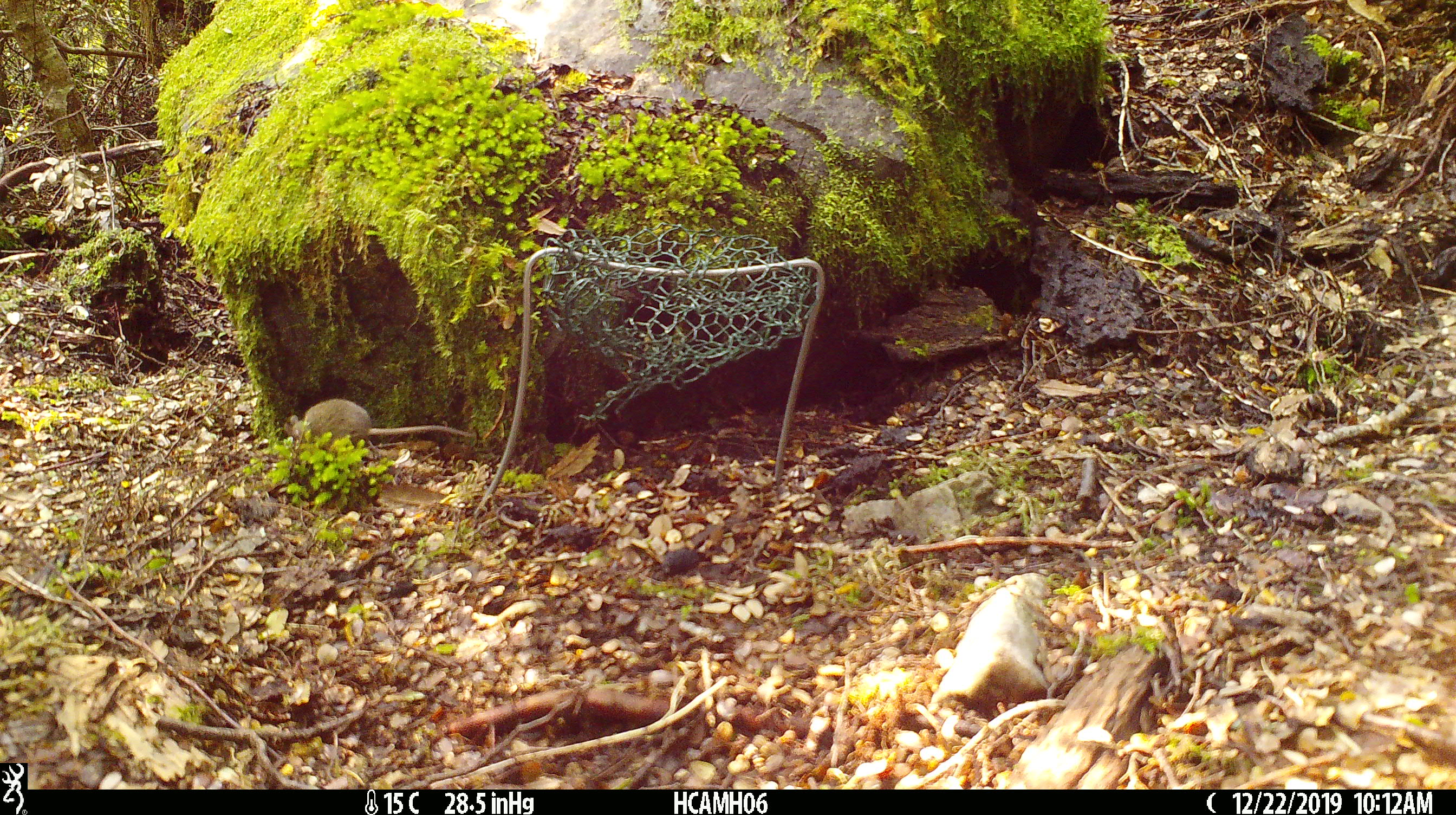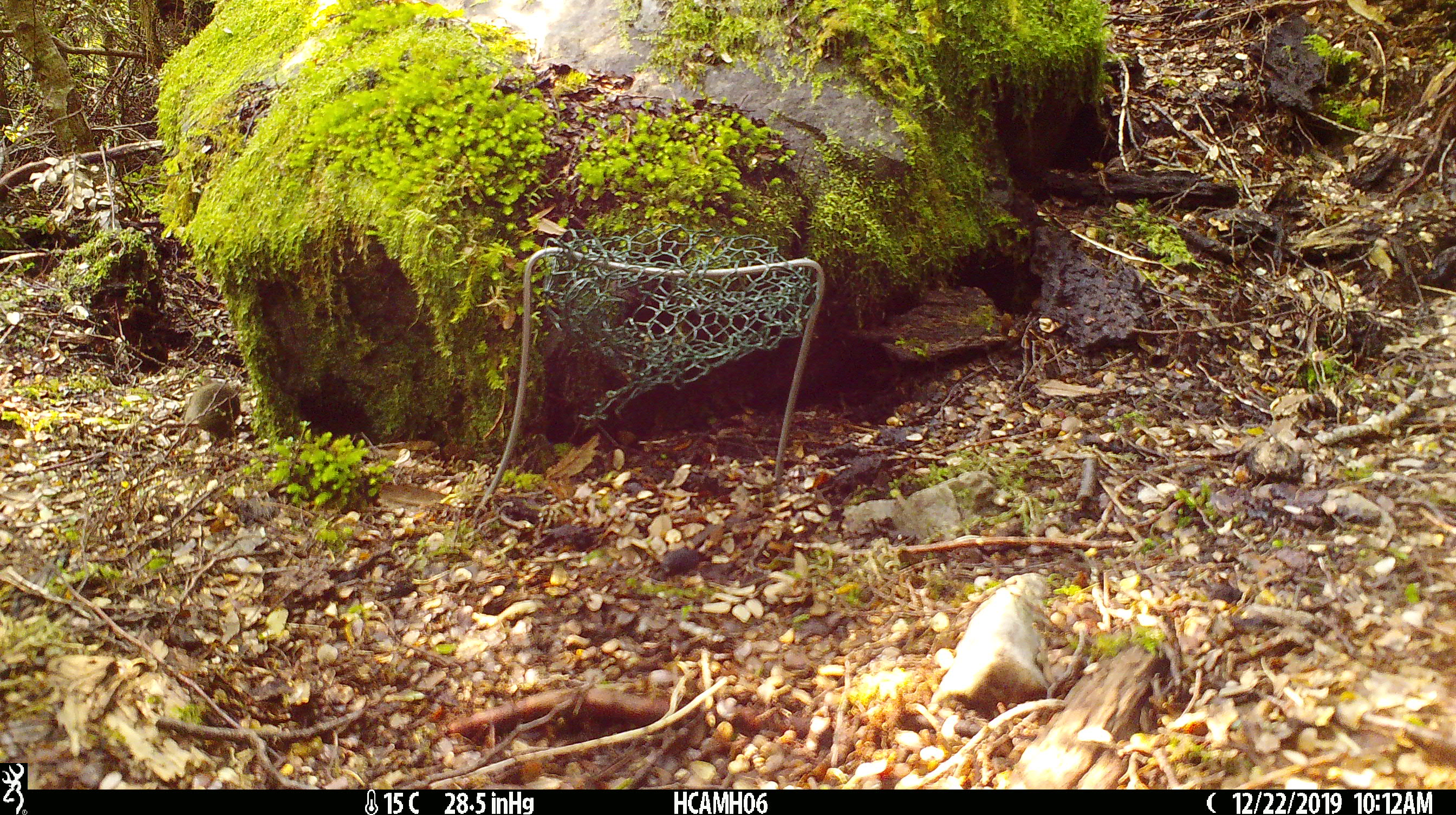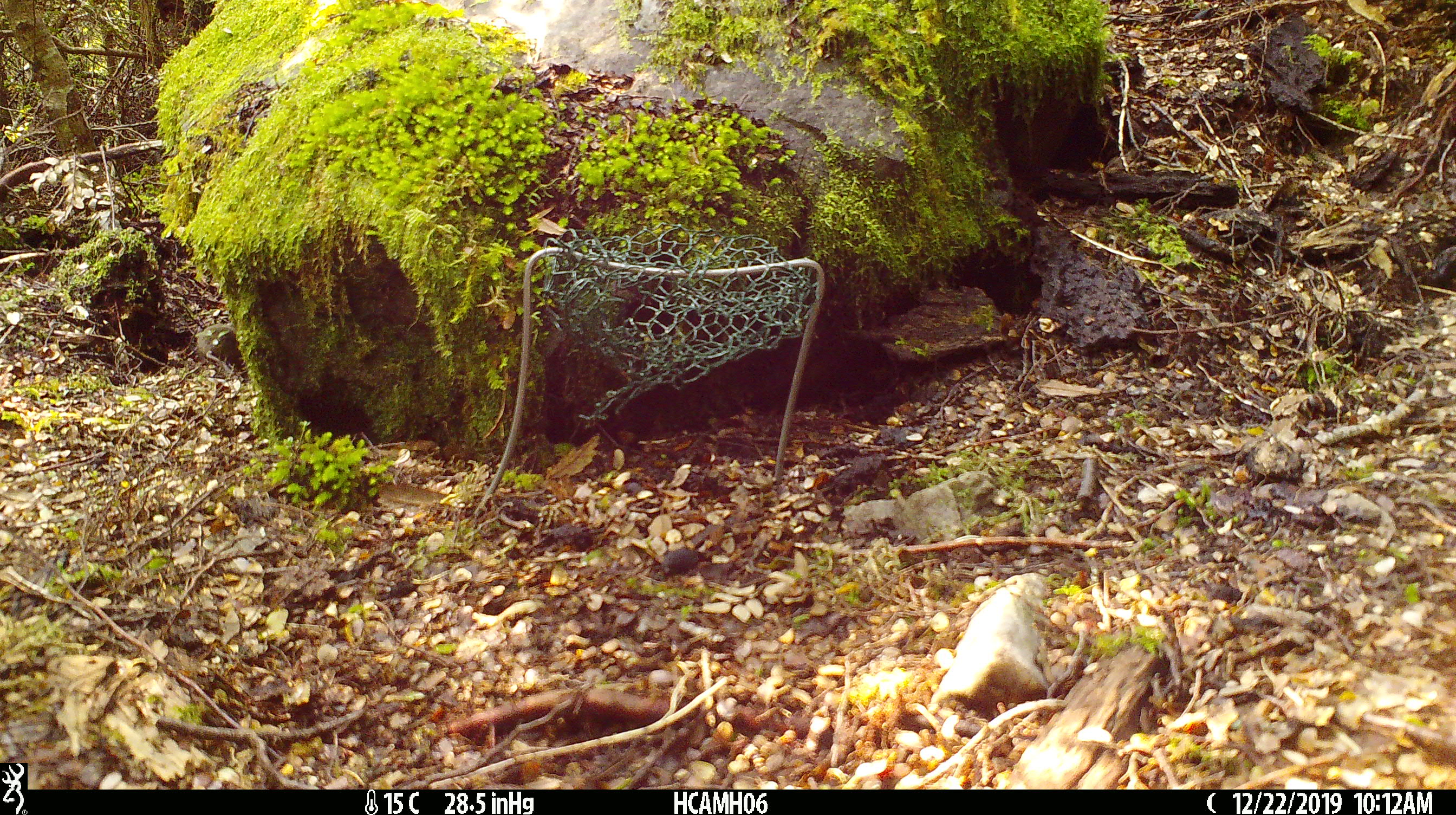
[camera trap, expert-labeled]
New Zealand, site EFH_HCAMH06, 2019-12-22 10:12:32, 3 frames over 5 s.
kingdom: Animalia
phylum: Chordata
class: Mammalia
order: Rodentia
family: Muridae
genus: Mus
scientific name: Mus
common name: mouse